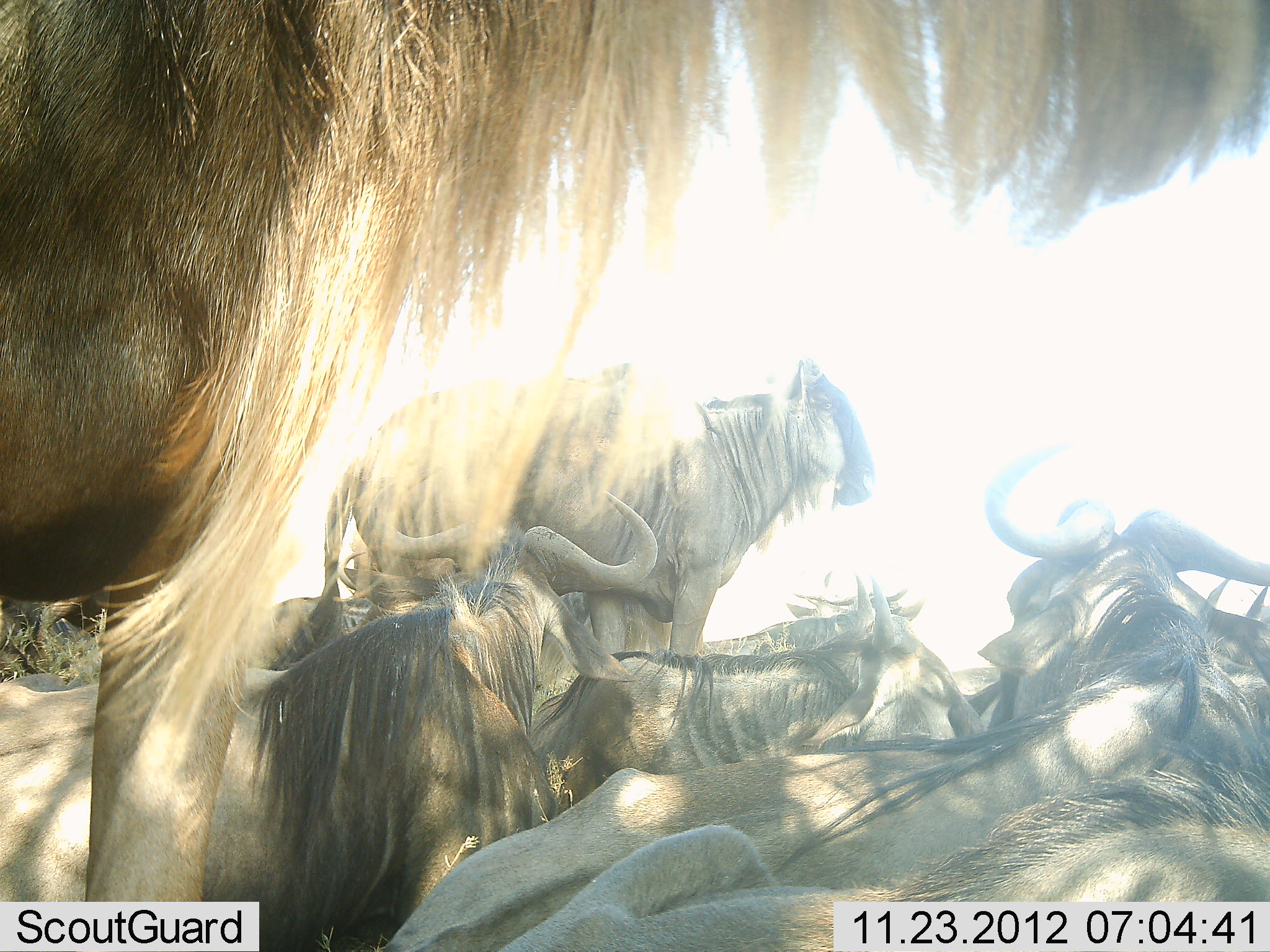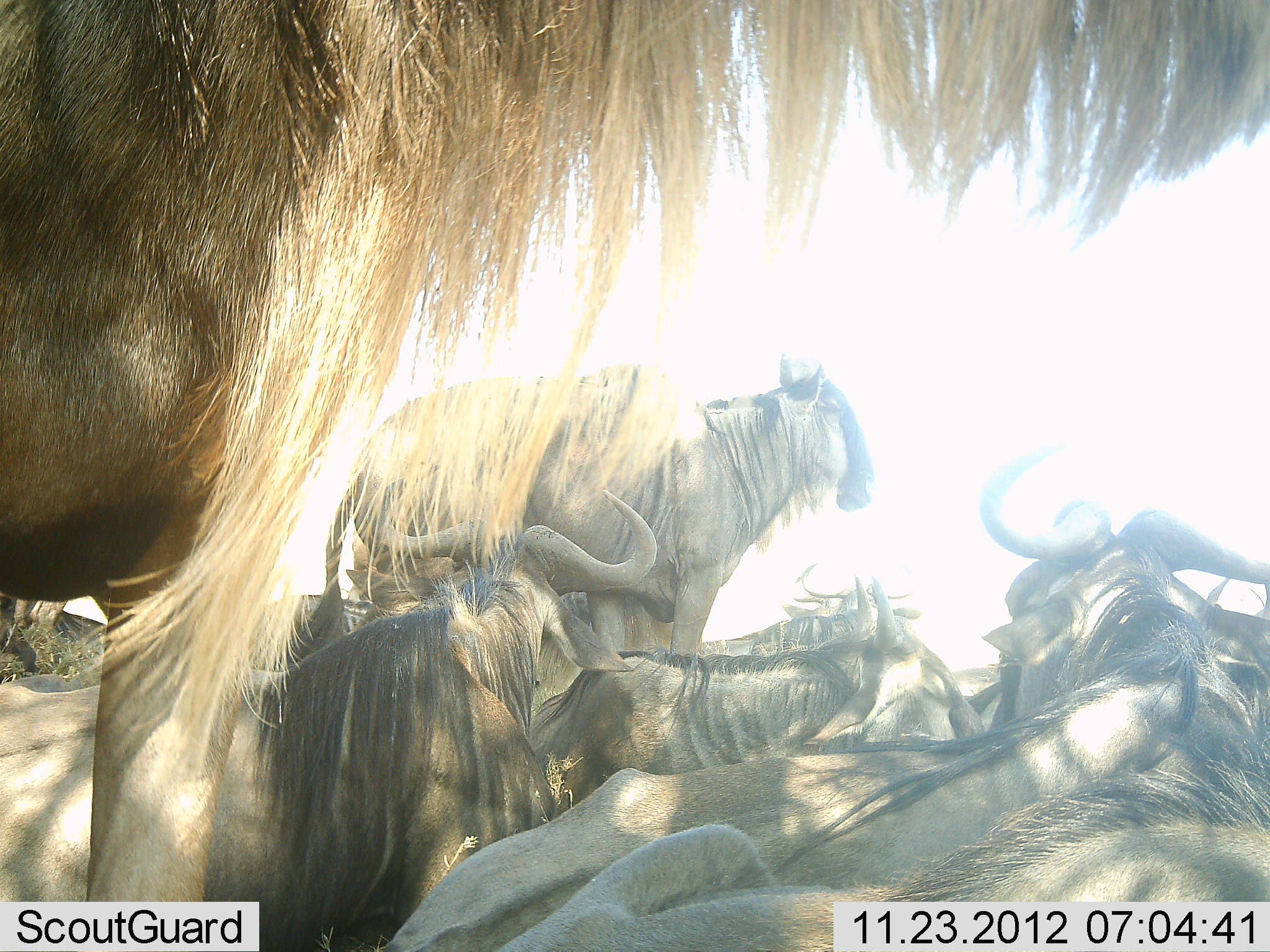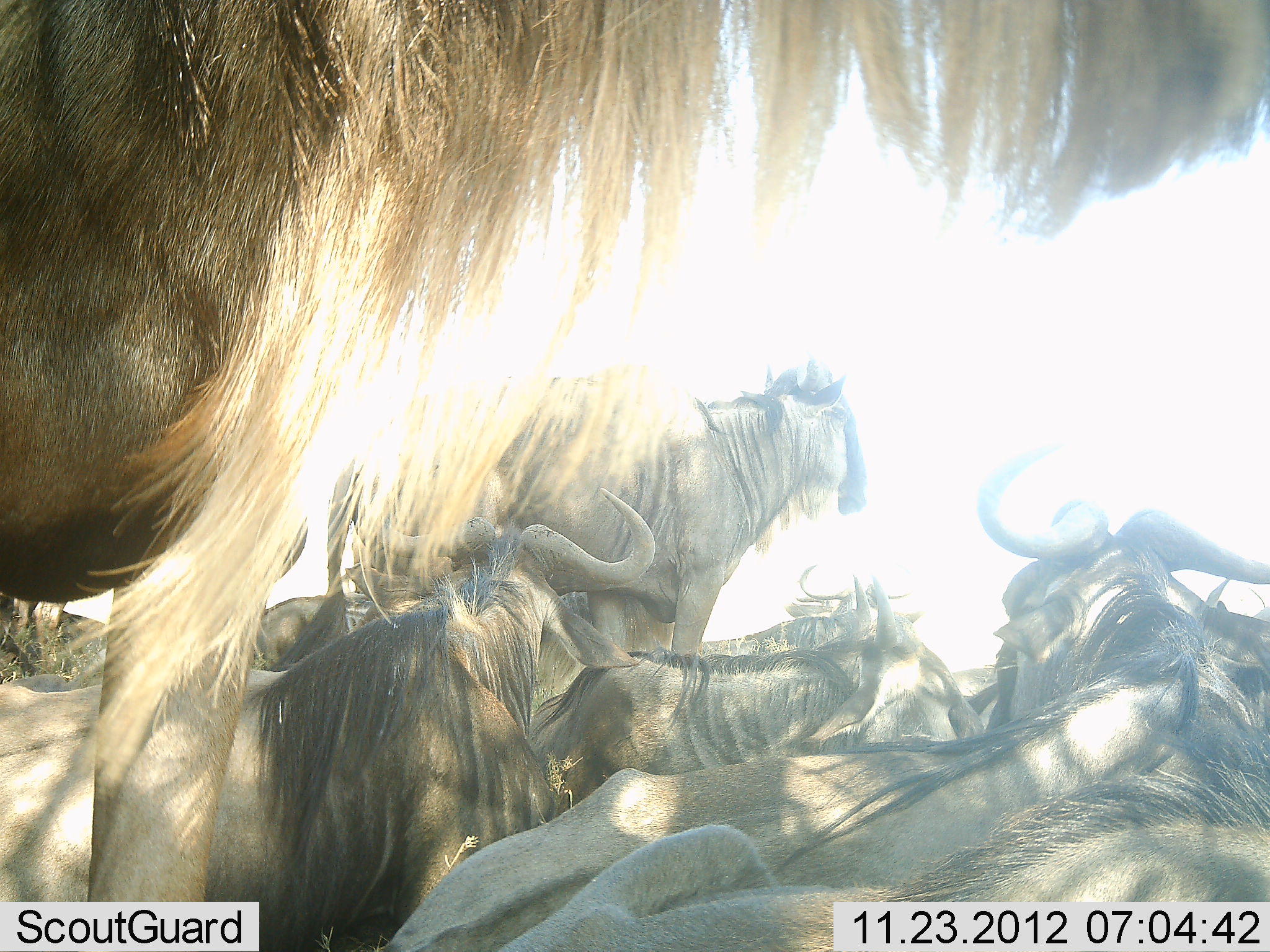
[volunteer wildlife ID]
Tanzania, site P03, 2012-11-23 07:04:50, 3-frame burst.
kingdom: Animalia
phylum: Chordata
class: Mammalia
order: Artiodactyla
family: Bovidae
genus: Connochaetes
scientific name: Connochaetes taurinus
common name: blue wildebeest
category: wildebeest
Wildebeest (blue wildebeest) (Connochaetes taurinus), count 8. Behavior (volunteer vote fractions): standing 45%, resting 91%, moving 9%, interacting 0%. Young present (vote fraction): 0%. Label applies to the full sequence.